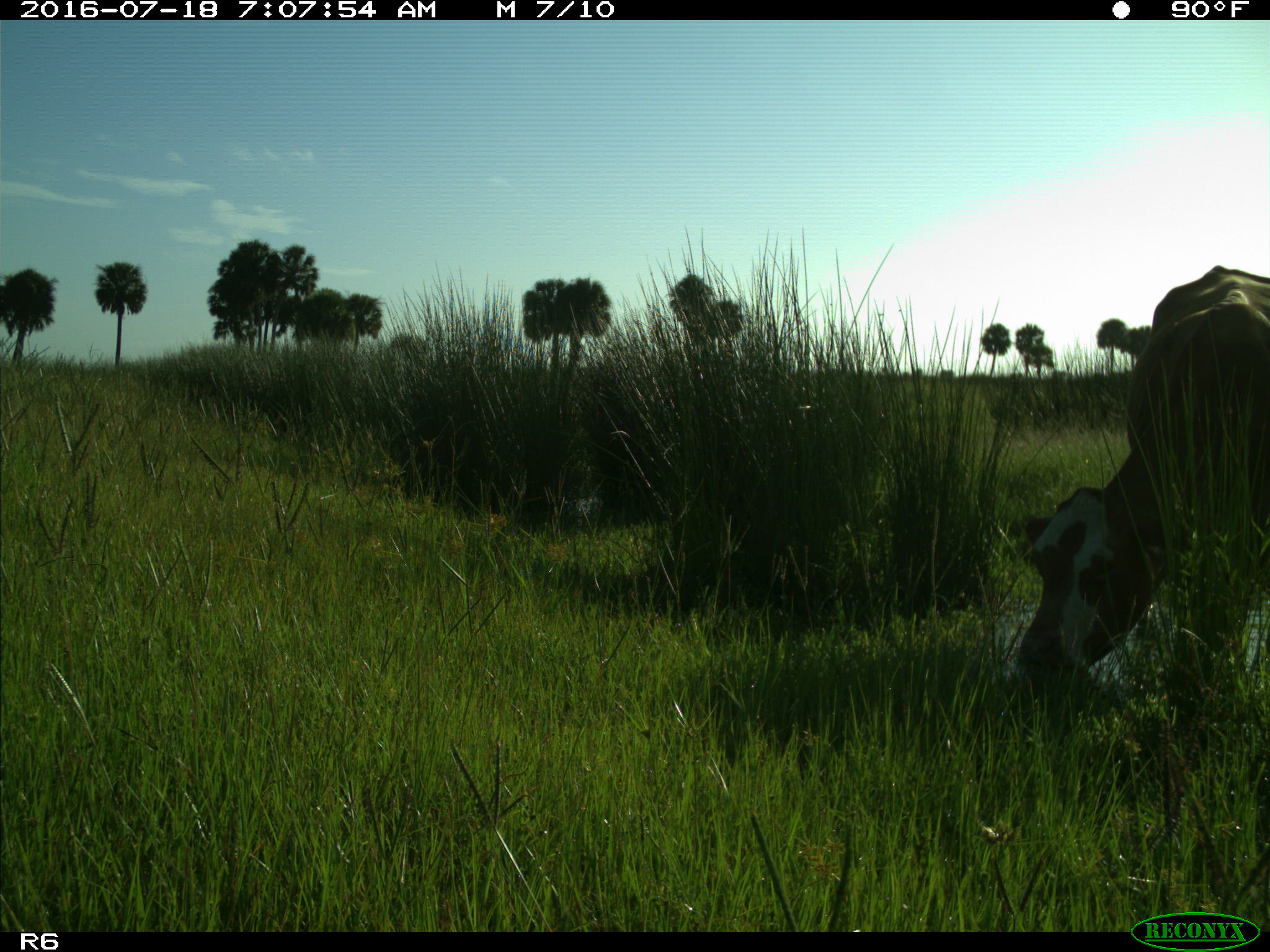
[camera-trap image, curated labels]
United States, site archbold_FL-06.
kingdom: Animalia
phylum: Chordata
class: Mammalia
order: Artiodactyla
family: Bovidae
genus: Bos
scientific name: Bos taurus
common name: domestic cow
Bos taurus (domestic cow).